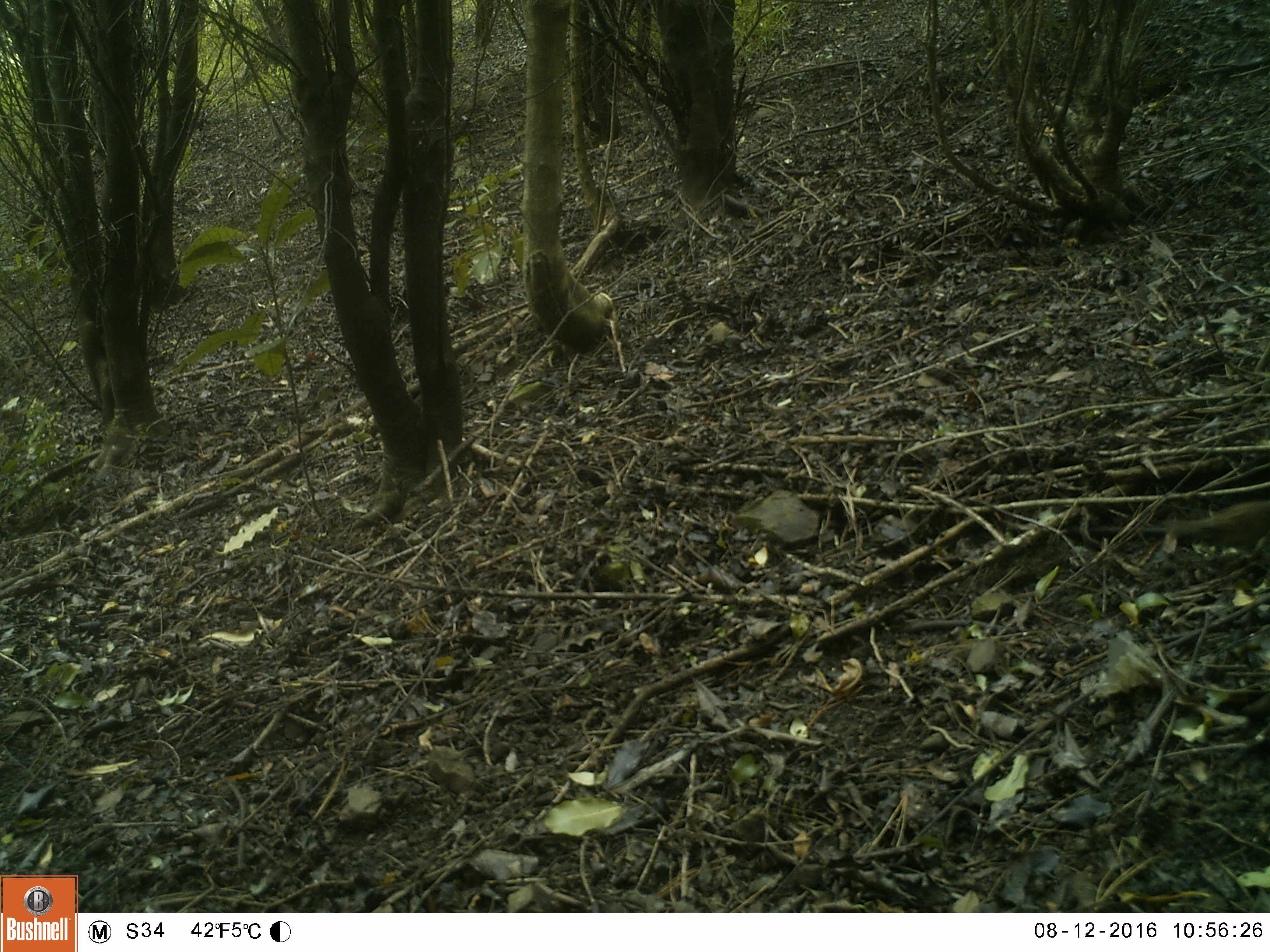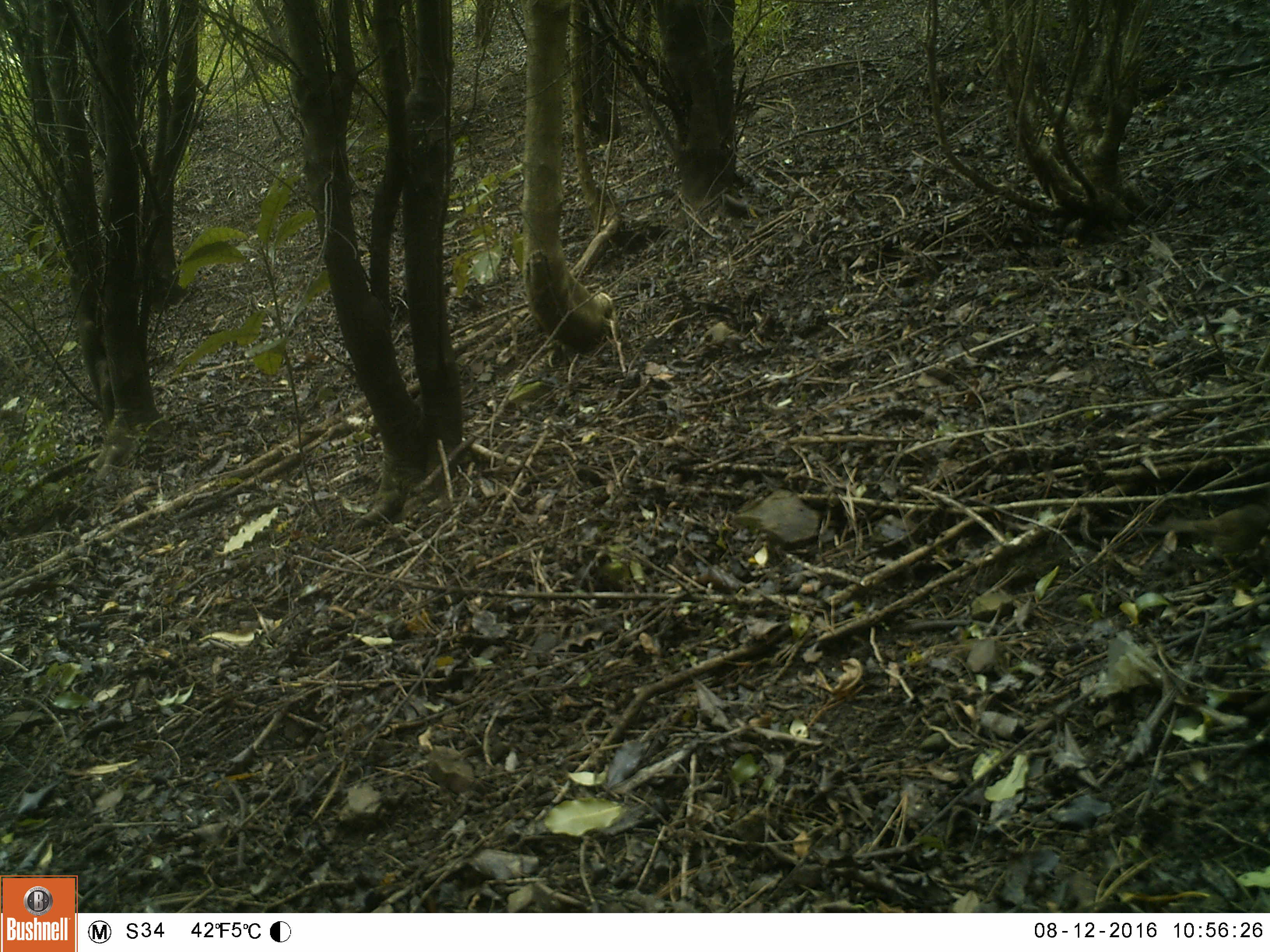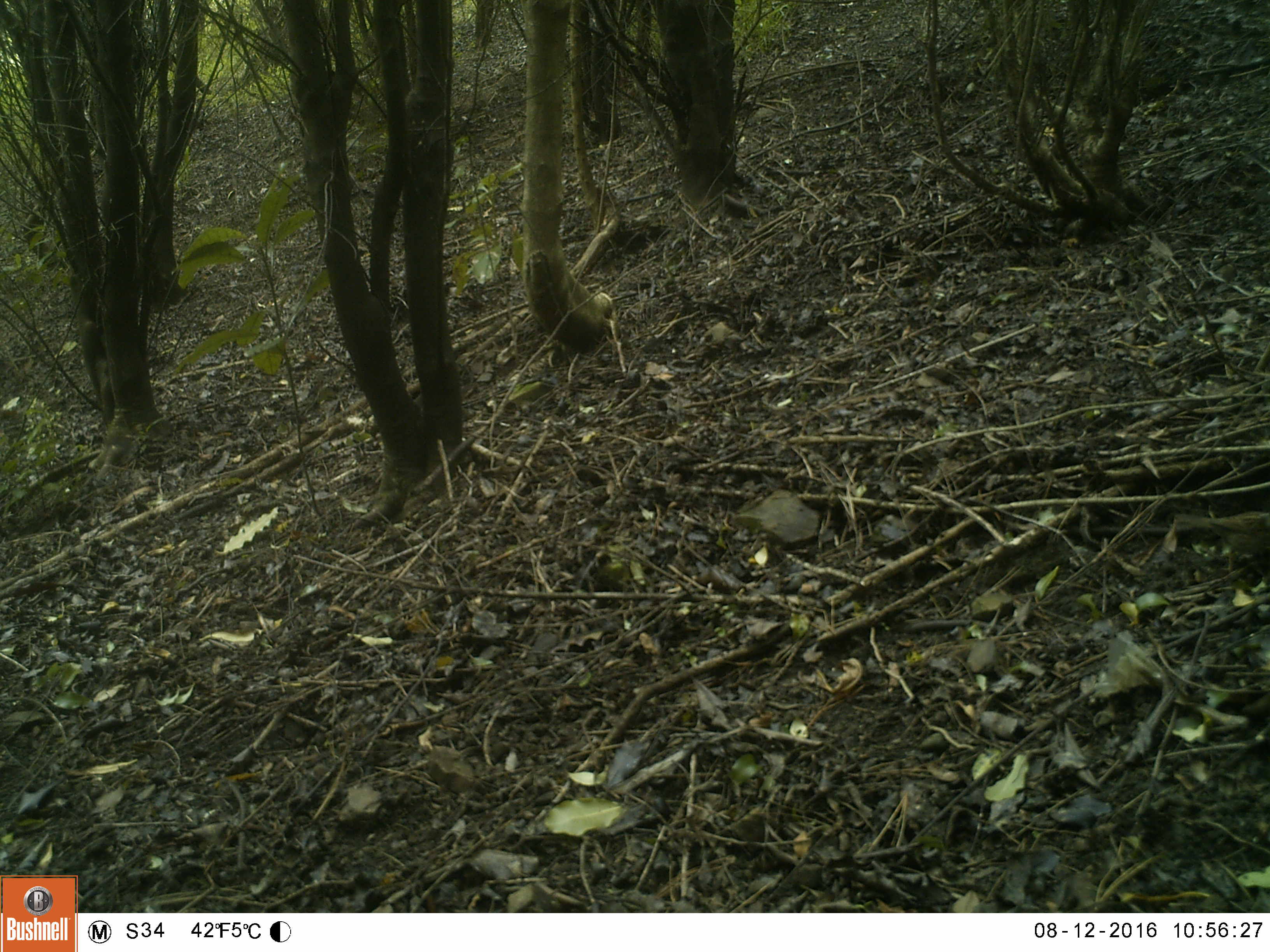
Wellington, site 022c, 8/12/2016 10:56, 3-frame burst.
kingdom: Animalia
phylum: Chordata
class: Aves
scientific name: Aves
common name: bird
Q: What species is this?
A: Bird (Aves).